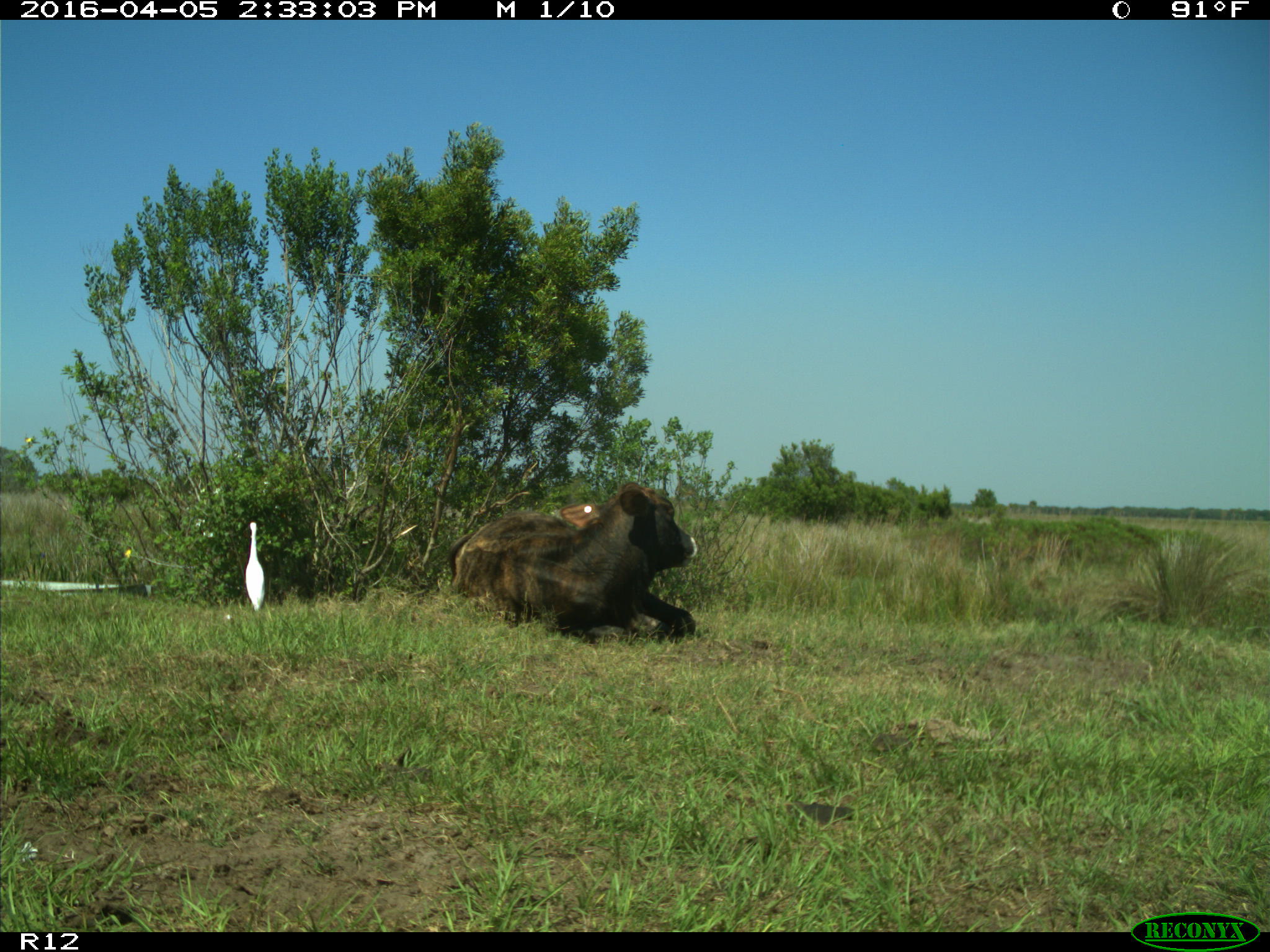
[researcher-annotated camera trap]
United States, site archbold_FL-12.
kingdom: Animalia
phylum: Chordata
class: Mammalia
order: Artiodactyla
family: Bovidae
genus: Bos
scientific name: Bos taurus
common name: domestic cow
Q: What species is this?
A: Bos taurus (domestic cow).